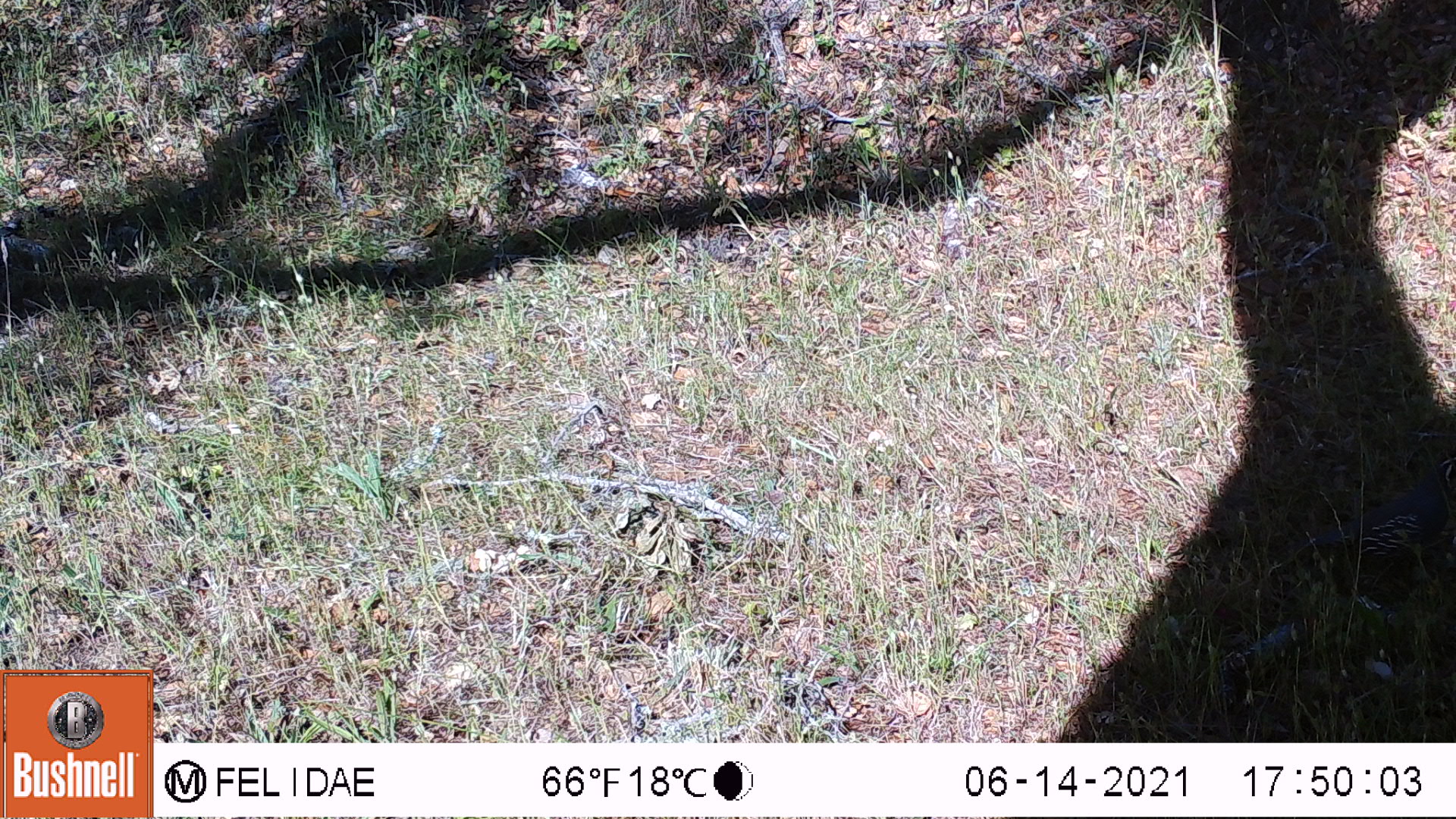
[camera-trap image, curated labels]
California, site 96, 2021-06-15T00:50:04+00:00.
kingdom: Animalia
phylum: Chordata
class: Aves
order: Galliformes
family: Odontophoridae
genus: Callipepla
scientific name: Callipepla californica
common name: california quail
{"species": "california quail (Callipepla californica)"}